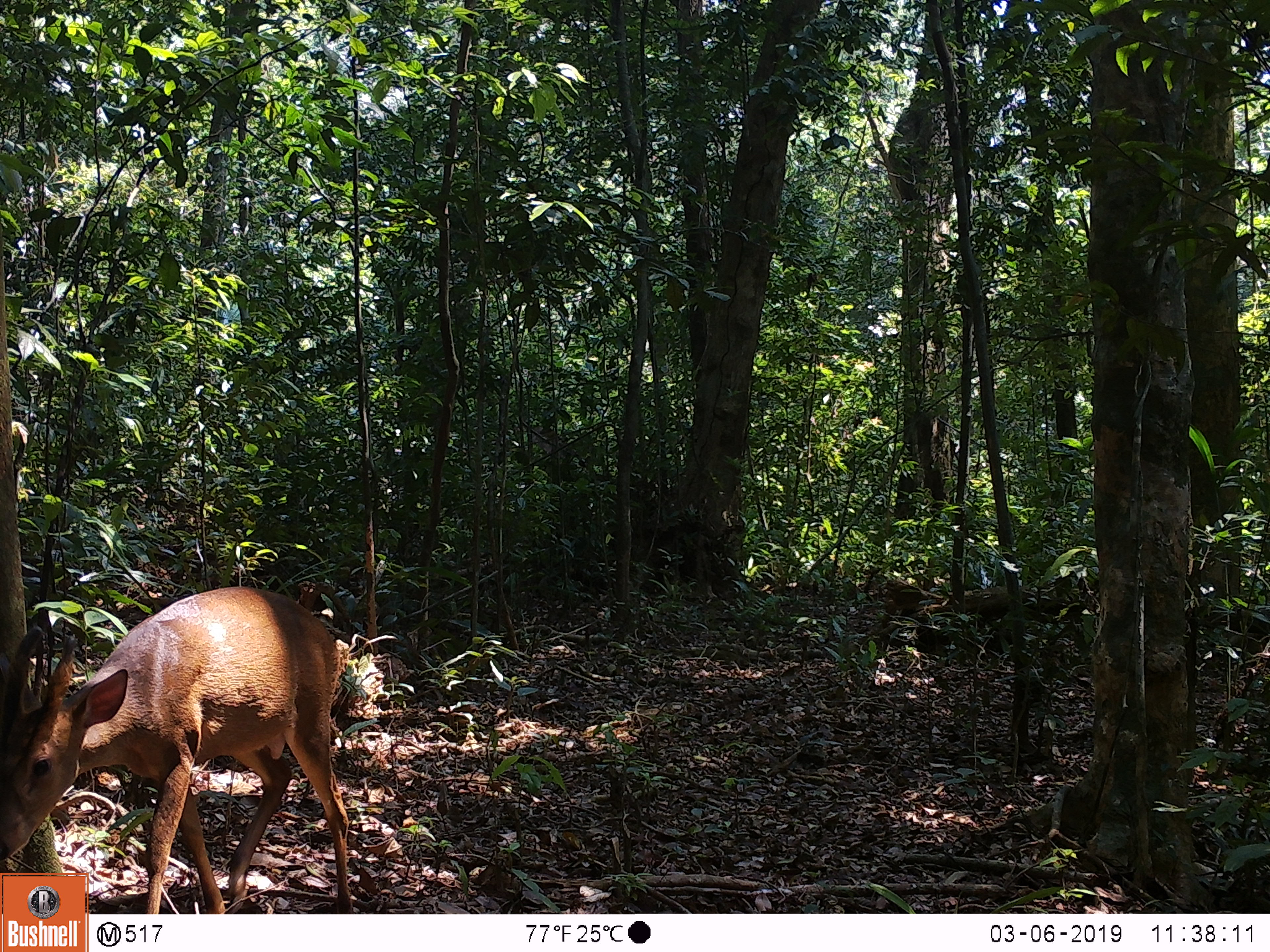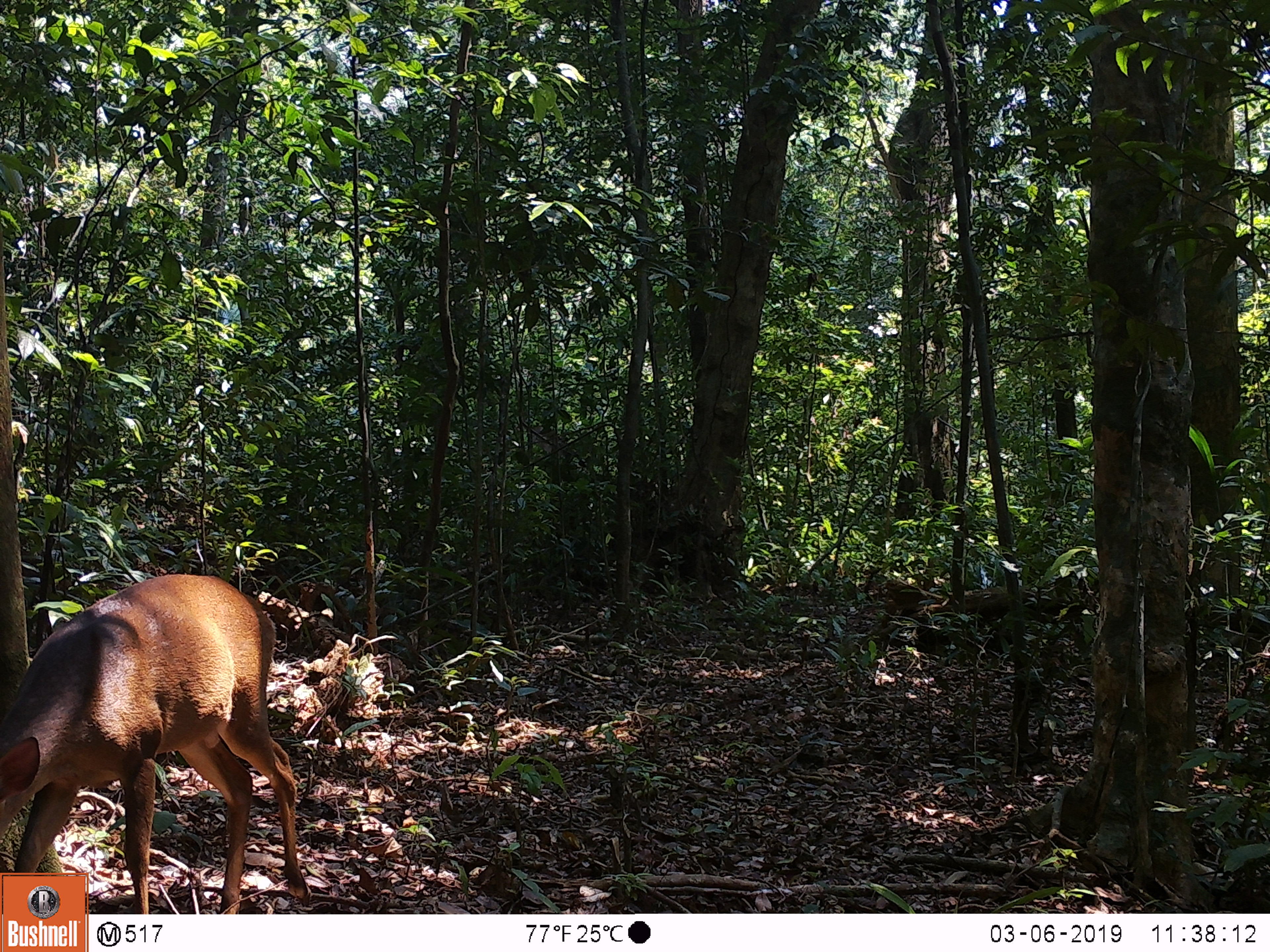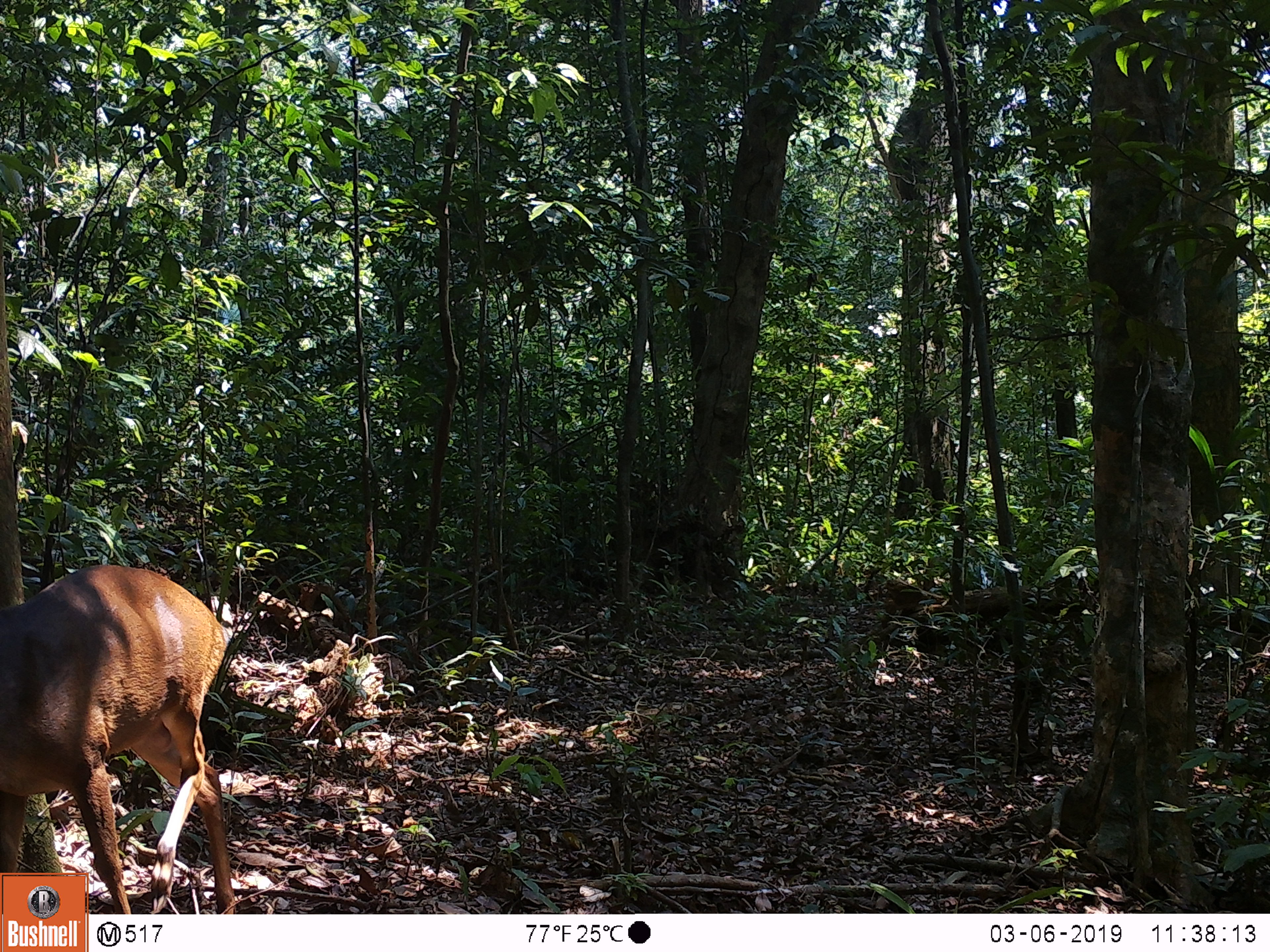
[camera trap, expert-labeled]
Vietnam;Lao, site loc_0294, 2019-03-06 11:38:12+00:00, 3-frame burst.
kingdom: Animalia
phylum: Chordata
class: Mammalia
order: Artiodactyla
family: Cervidae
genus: Muntiacus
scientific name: Muntiacus vuquangensis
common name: large-antlered muntjac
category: large antlered muntjac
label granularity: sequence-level